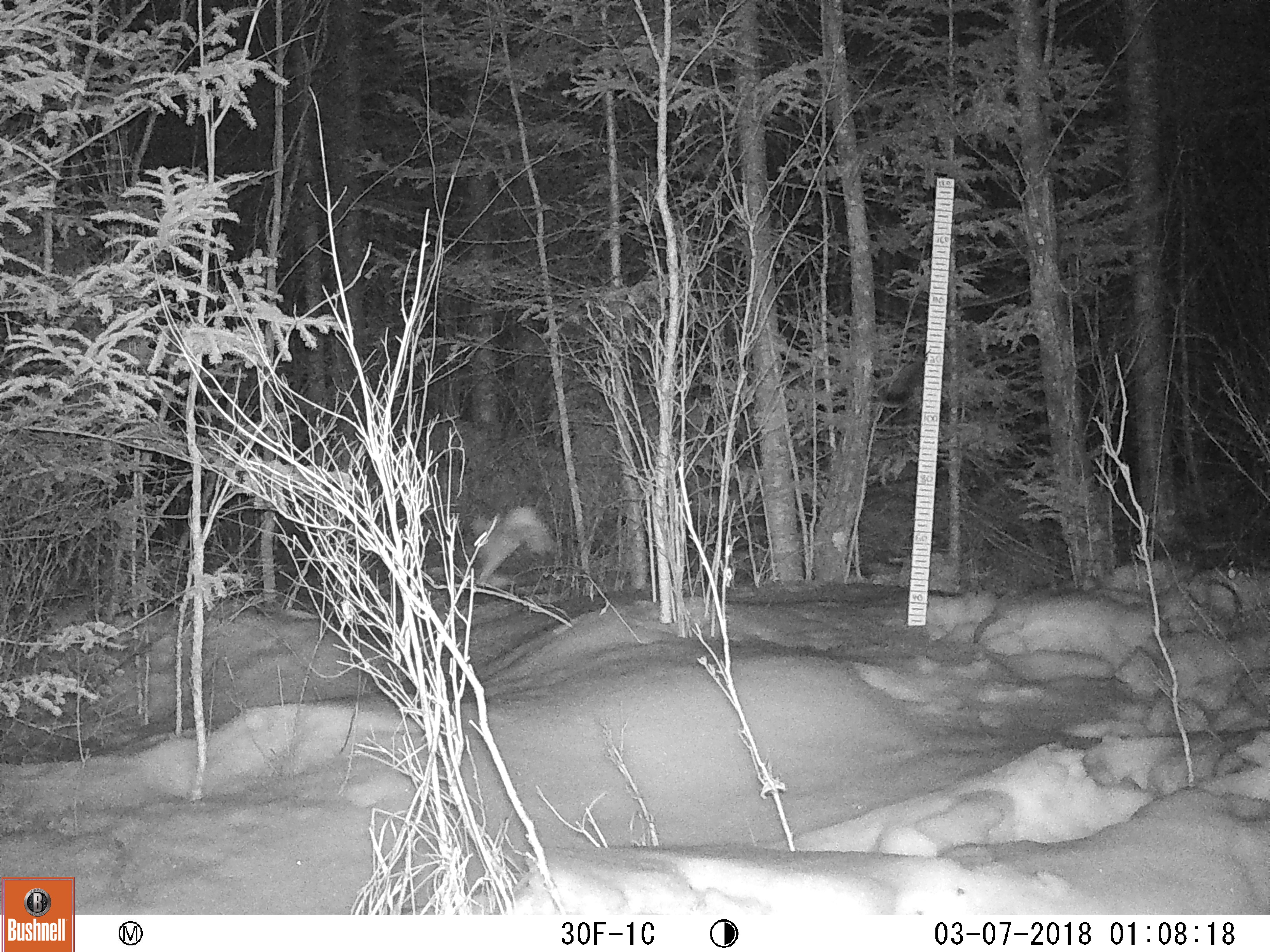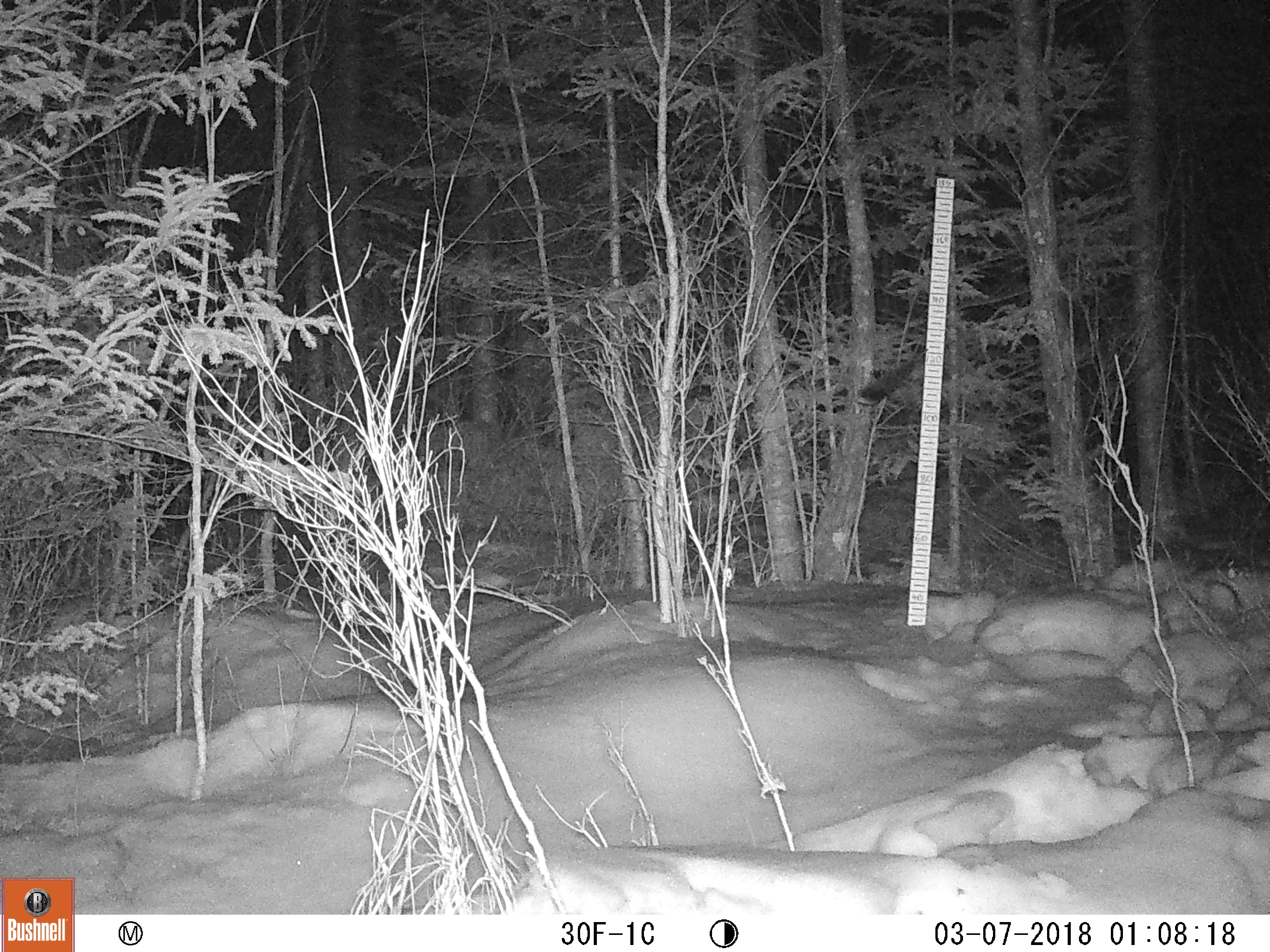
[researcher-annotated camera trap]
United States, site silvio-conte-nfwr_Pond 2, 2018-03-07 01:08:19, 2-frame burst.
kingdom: Animalia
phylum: Chordata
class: Mammalia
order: Lagomorpha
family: Leporidae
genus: Lepus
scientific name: Lepus americanus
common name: snowshoe hare